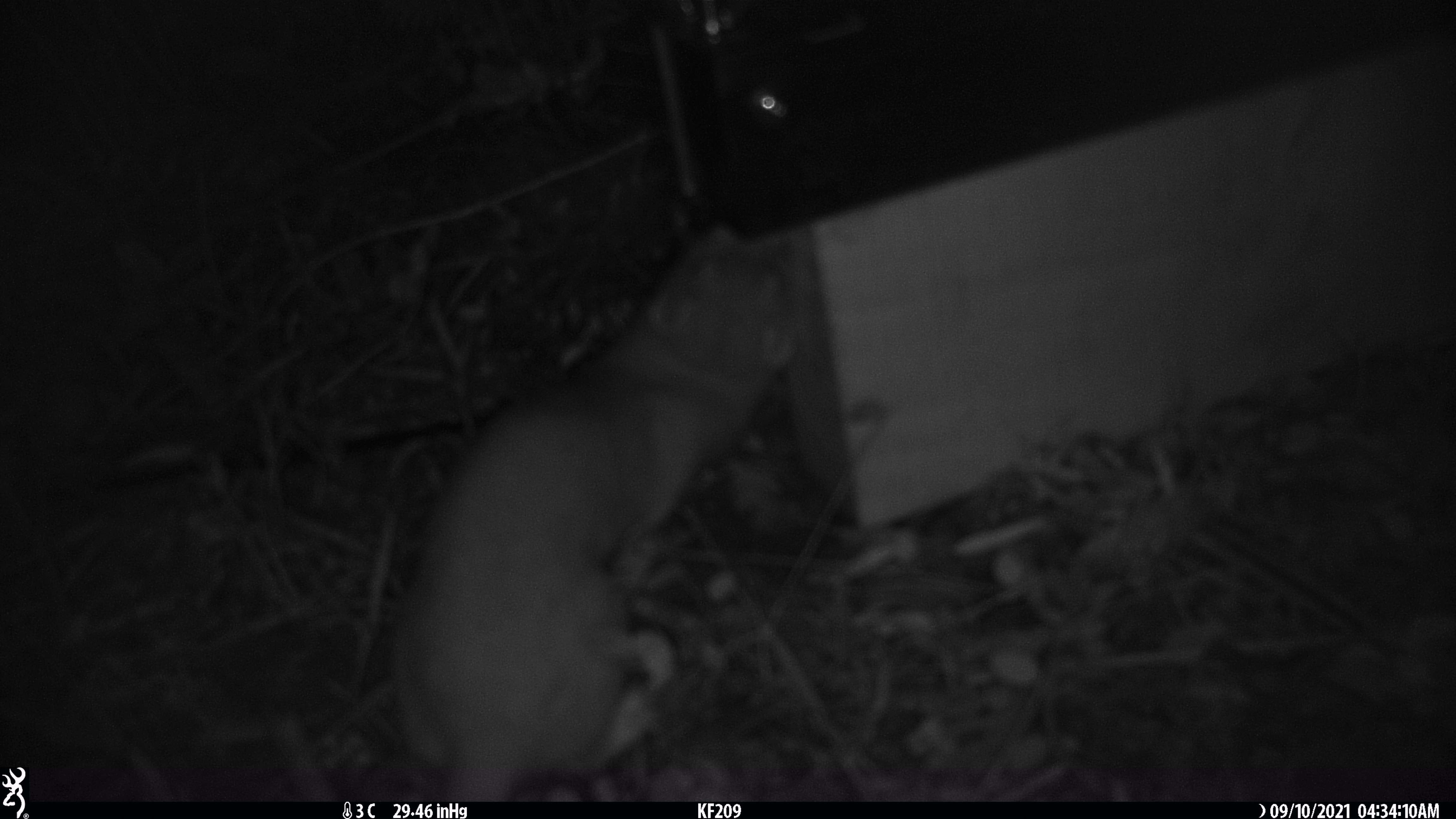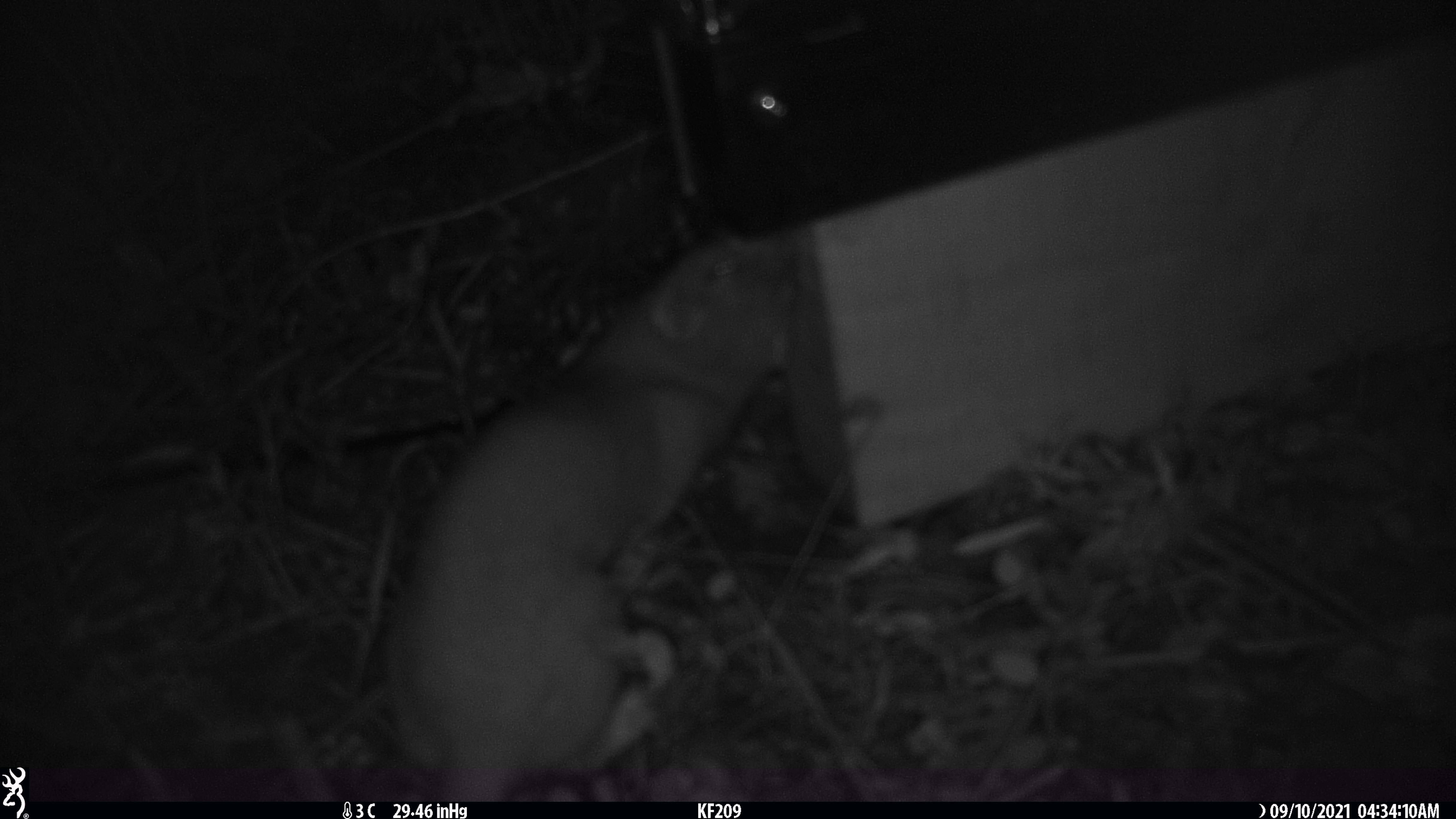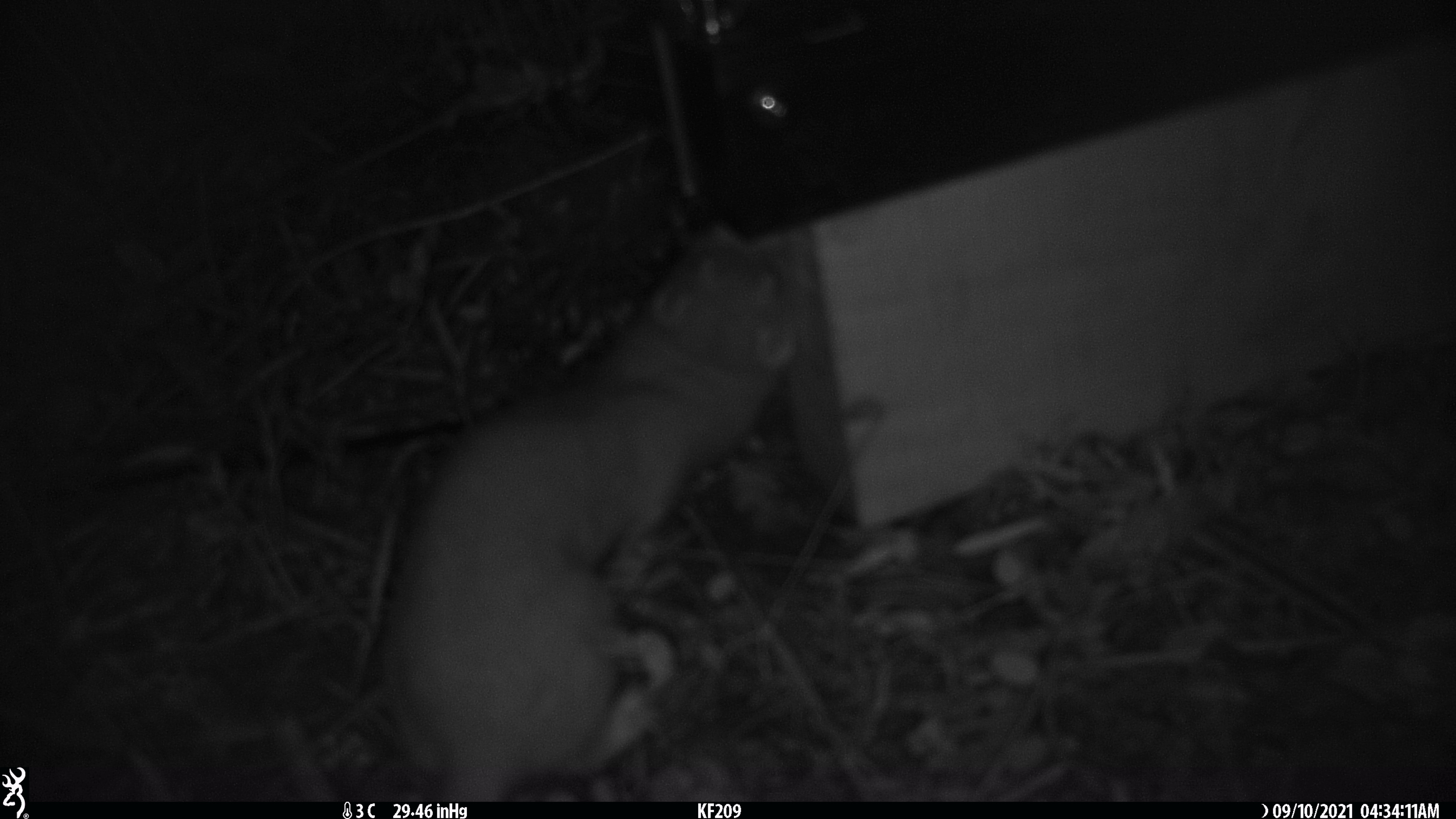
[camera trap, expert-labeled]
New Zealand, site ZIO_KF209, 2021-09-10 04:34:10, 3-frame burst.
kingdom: Animalia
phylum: Chordata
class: Mammalia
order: Carnivora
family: Mustelidae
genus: Mustela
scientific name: Mustela erminea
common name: stoat